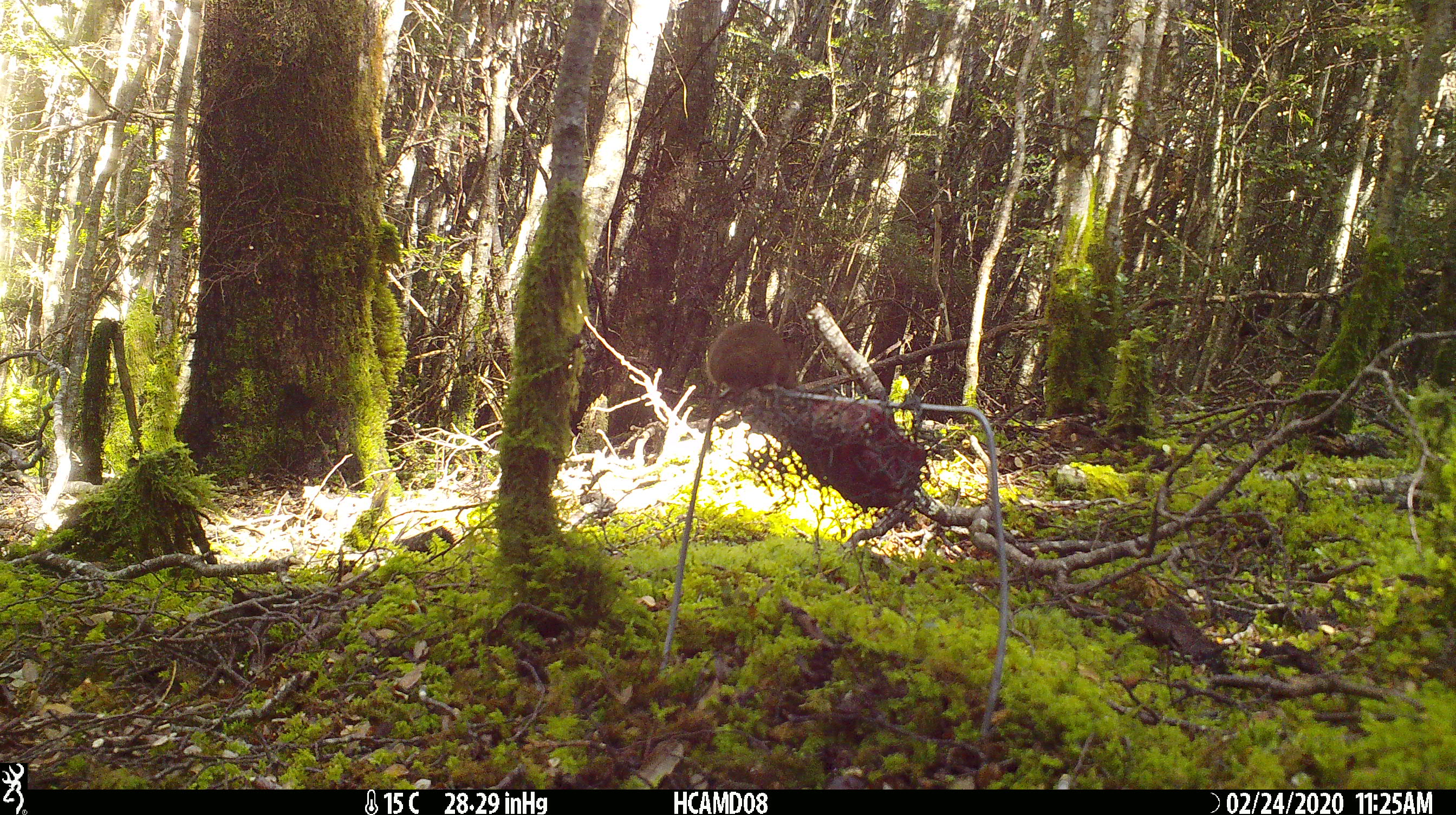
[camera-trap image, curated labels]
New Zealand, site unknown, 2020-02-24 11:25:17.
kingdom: Animalia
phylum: Chordata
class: Mammalia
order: Rodentia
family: Muridae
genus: Mus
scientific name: Mus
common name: mouse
Mouse (Mus).